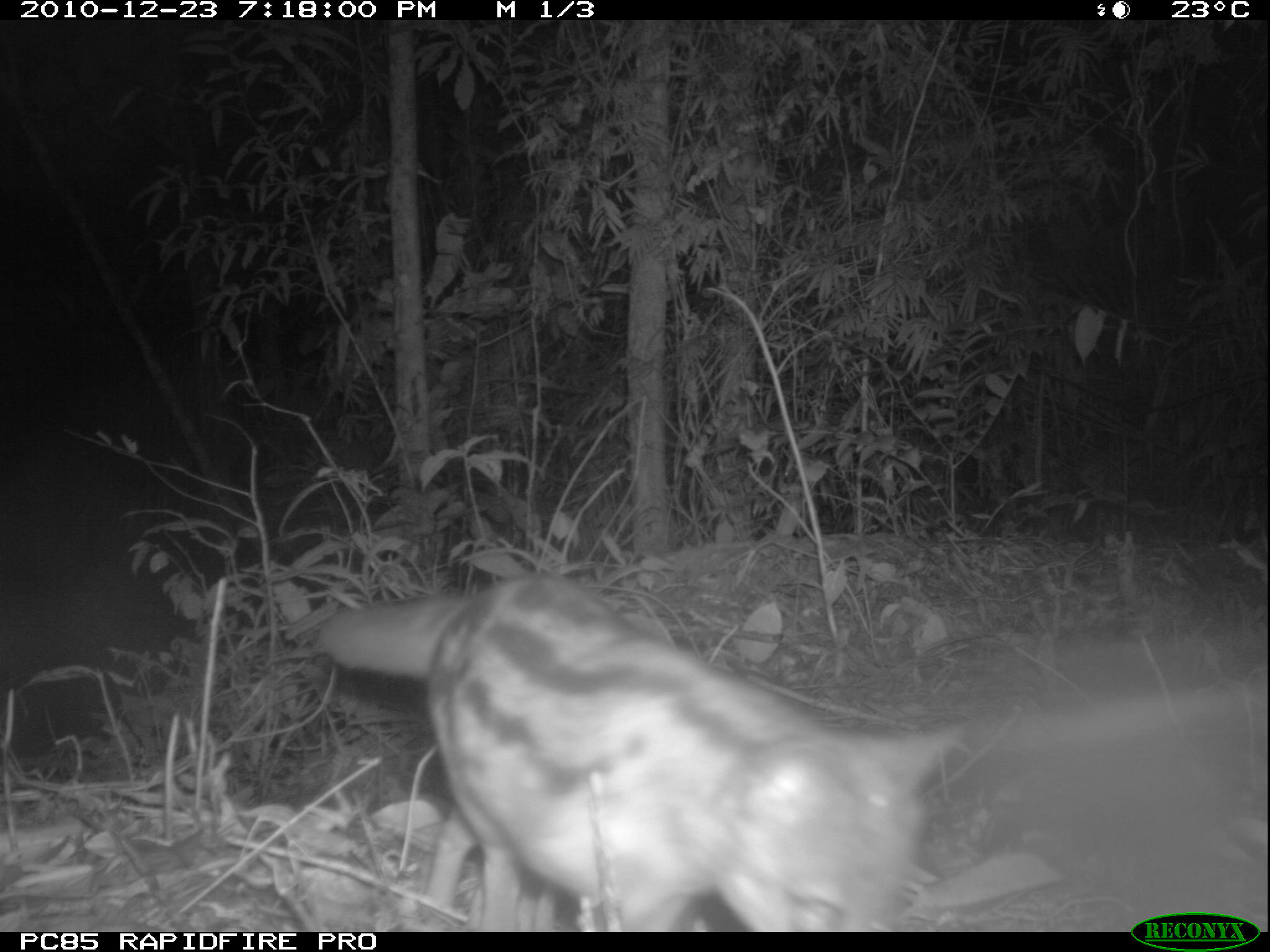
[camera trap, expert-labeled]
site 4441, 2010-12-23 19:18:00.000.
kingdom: Animalia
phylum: Chordata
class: Mammalia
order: Carnivora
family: Eupleridae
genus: Fossa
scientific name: Fossa fossana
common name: fanaloka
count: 1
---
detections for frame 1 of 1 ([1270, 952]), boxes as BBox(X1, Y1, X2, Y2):
fossa fossana: BBox(313, 571, 968, 927)